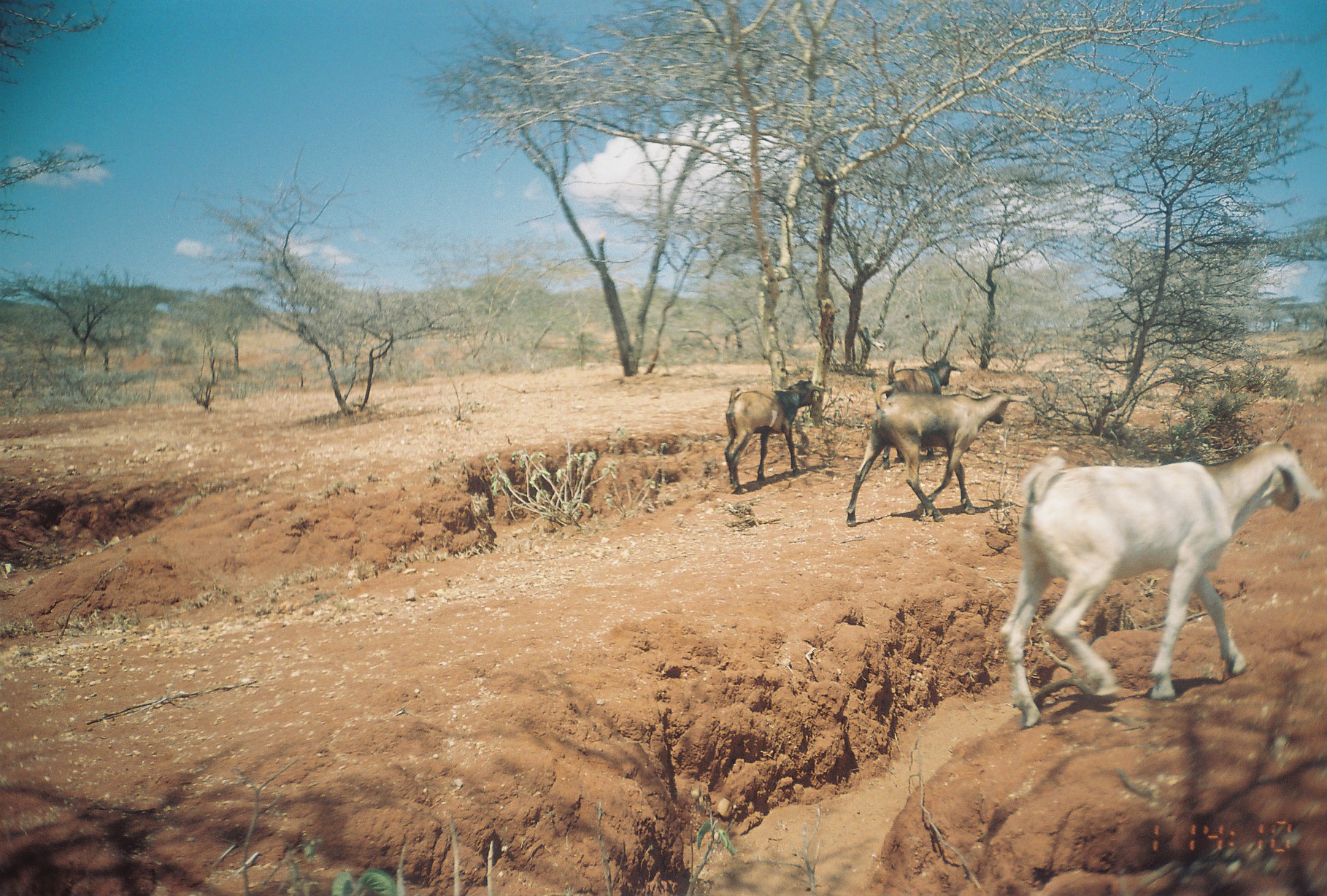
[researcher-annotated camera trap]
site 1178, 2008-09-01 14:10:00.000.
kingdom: Animalia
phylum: Chordata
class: Mammalia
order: Artiodactyla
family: Bovidae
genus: Capra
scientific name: Capra aegagrus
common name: wild goat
Capra aegagrus (wild goat), count 4.